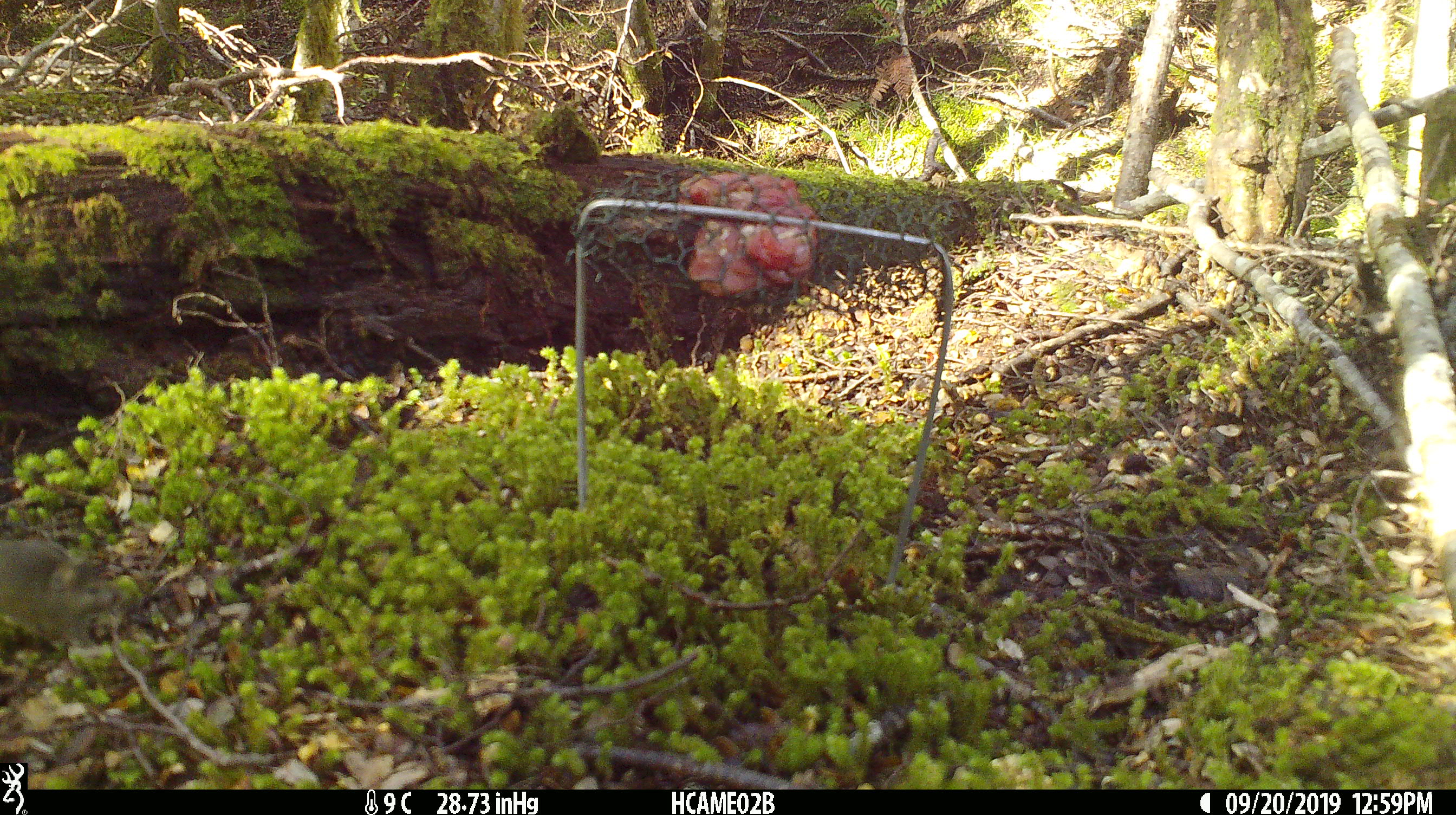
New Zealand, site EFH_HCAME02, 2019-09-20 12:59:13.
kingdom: Animalia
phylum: Chordata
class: Mammalia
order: Rodentia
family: Muridae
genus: Mus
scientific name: Mus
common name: mouse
Mouse (Mus).